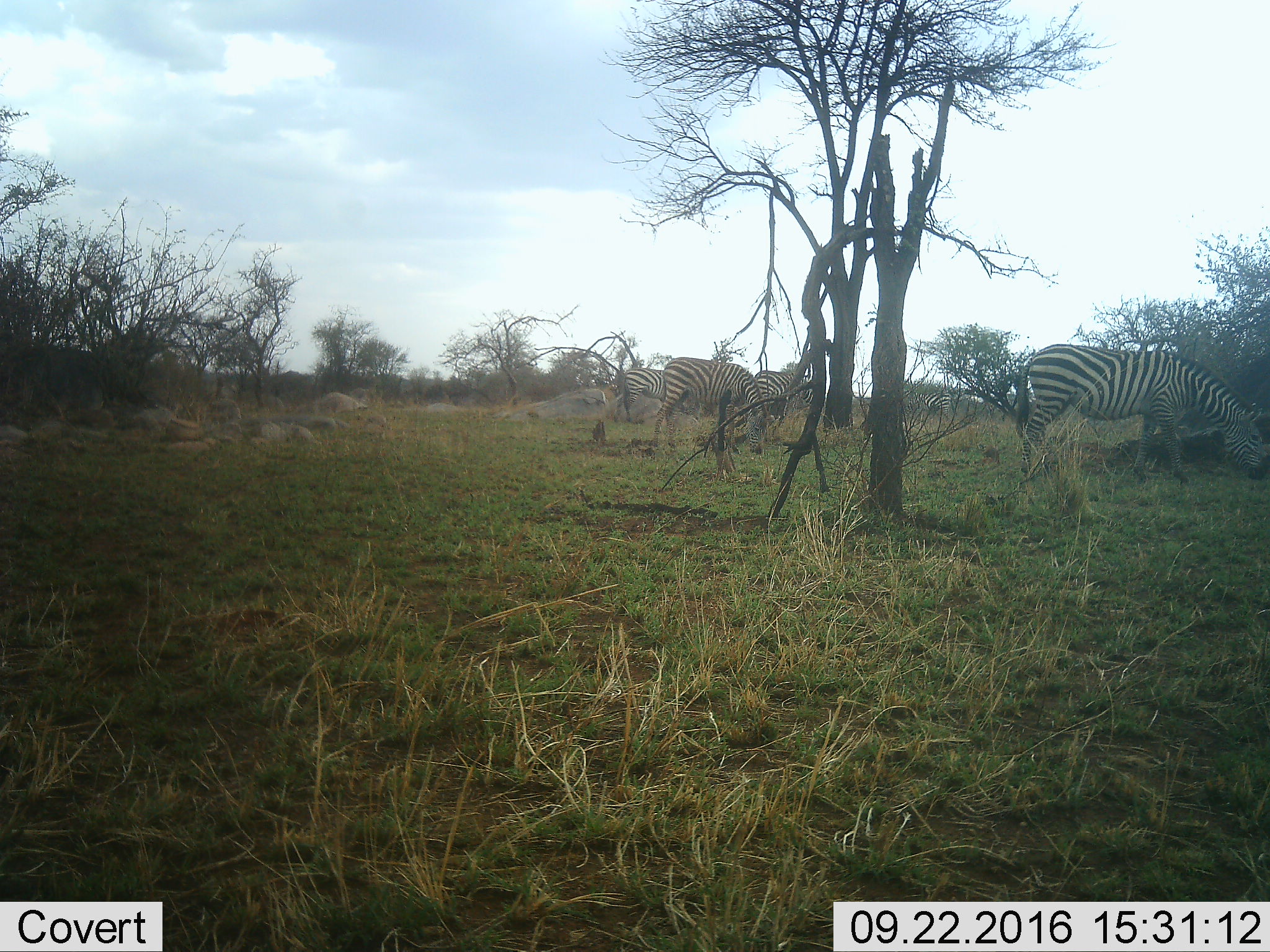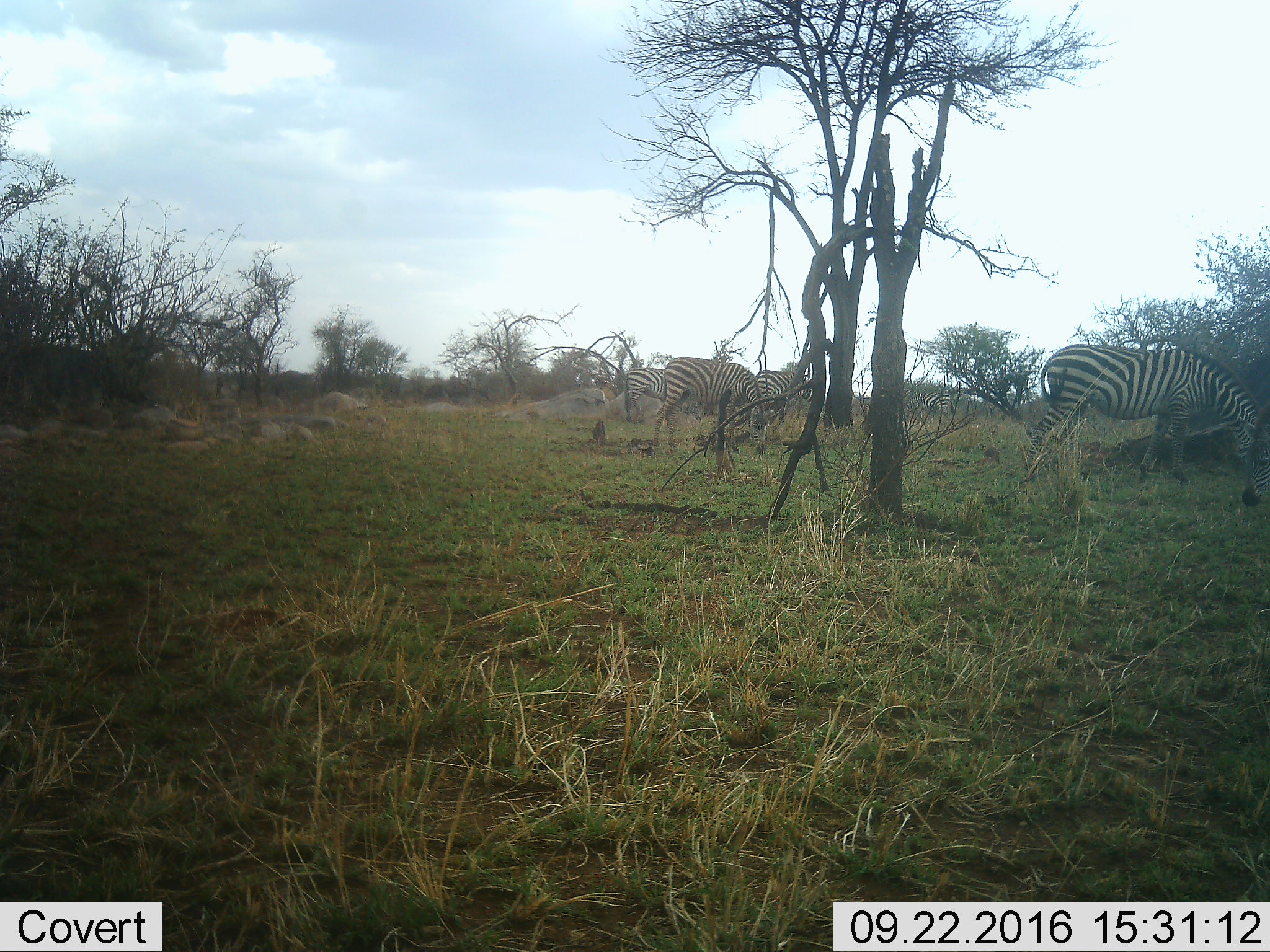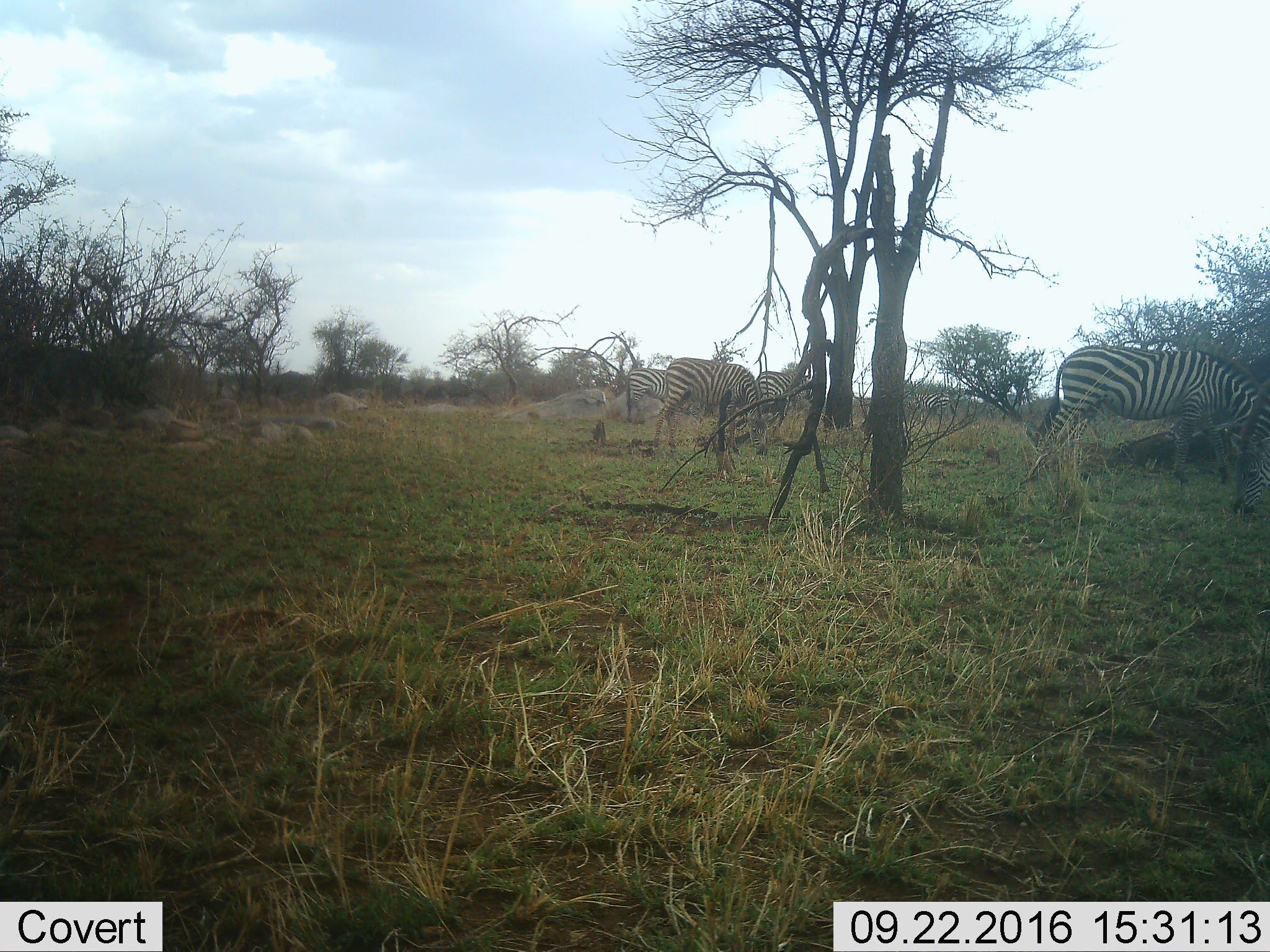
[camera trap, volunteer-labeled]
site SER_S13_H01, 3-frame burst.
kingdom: Animalia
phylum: Chordata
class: Mammalia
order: Perissodactyla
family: Equidae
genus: Equus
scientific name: Equus quagga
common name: plains zebra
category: zebraplains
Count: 5.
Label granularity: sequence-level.